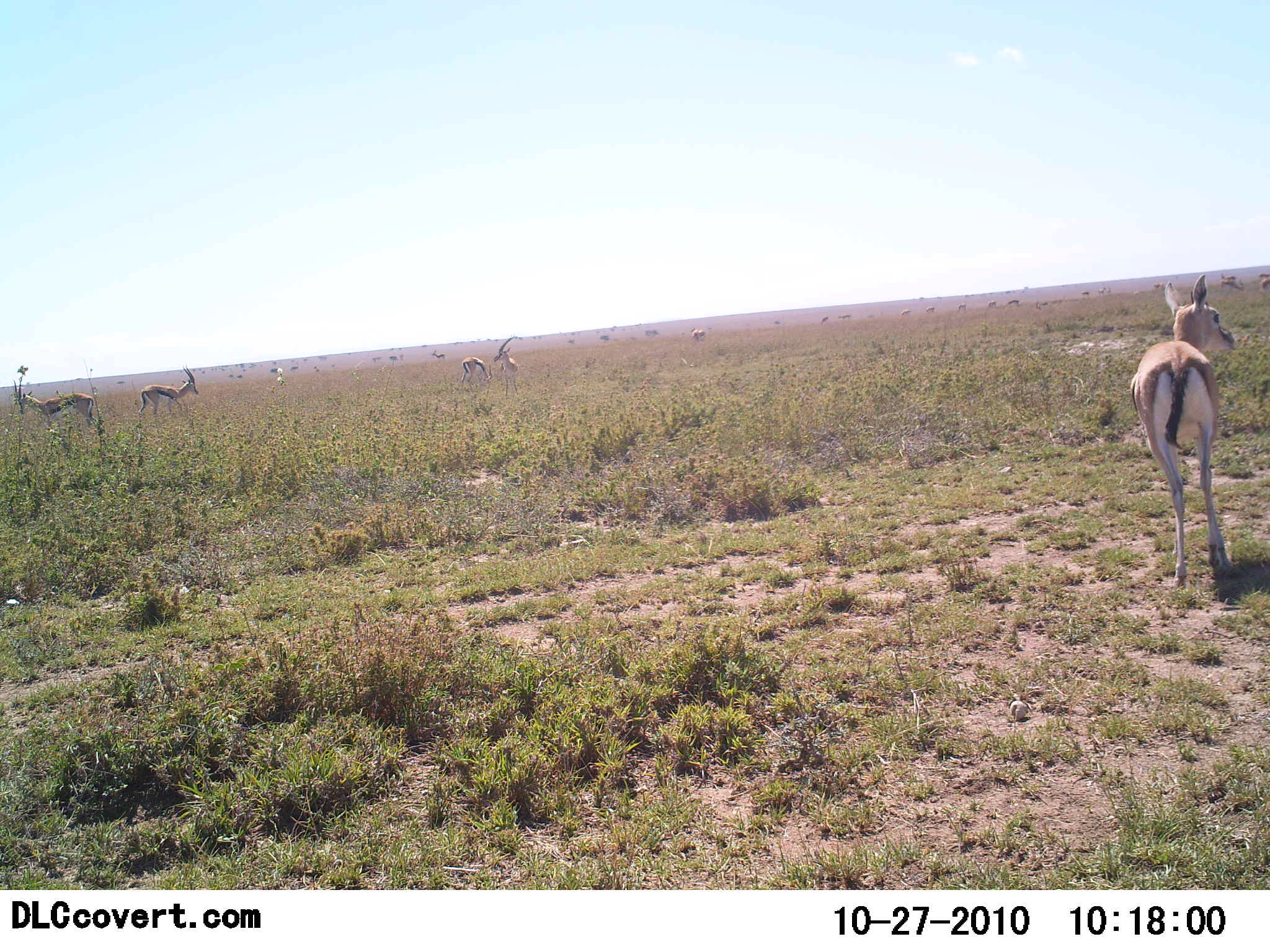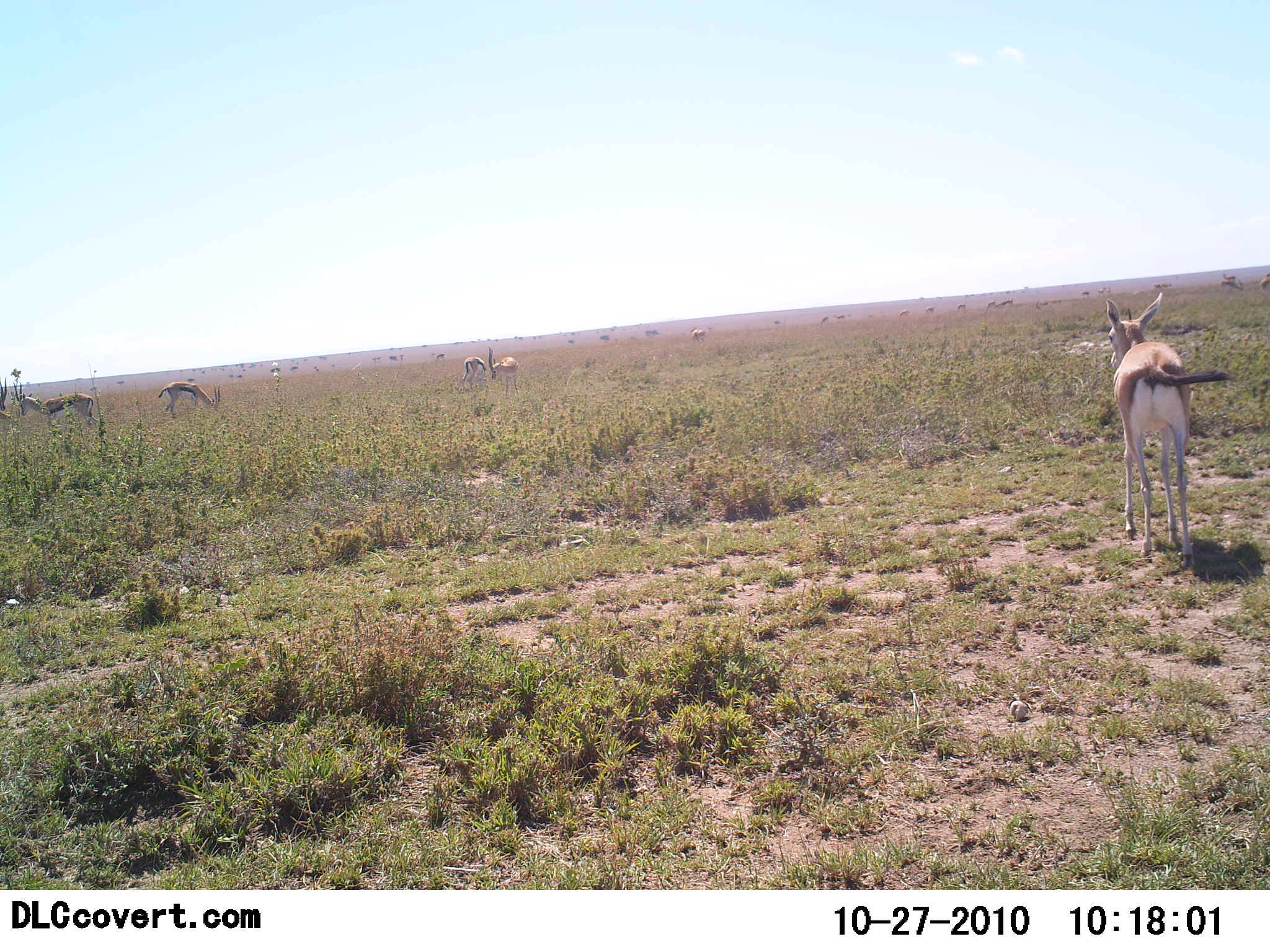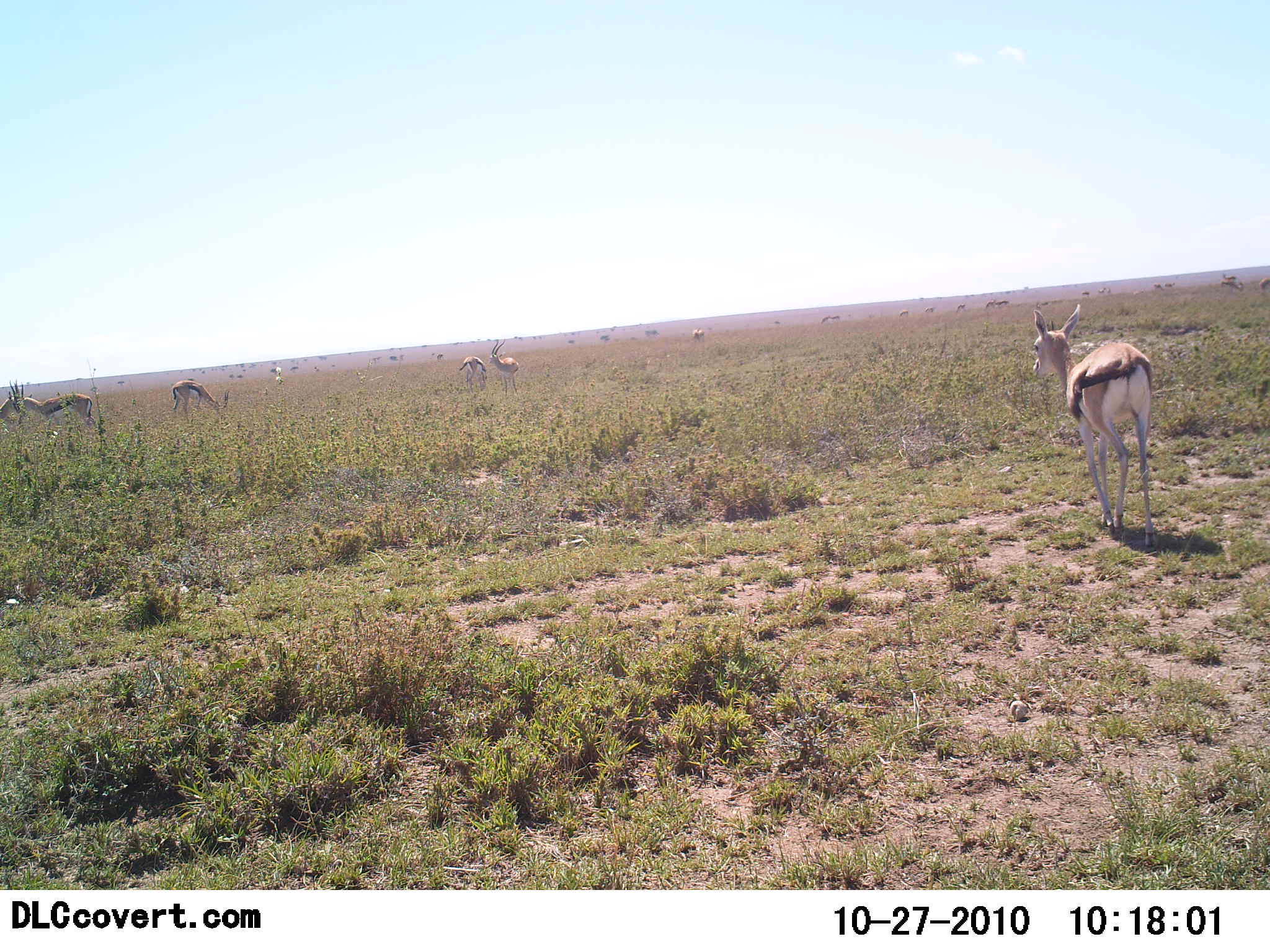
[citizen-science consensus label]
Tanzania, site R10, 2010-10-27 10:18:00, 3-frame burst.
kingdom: Animalia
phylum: Chordata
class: Mammalia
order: Artiodactyla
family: Bovidae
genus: Eudorcas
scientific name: Eudorcas thomsonii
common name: thomson's gazelle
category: gazellethomsons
Gazellethomsons (thomson's gazelle) (Eudorcas thomsonii), count 6. Behavior (volunteer vote fractions): standing 53%, resting 0%, moving 71%, interacting 6%. Young present (vote fraction): 0%. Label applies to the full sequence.